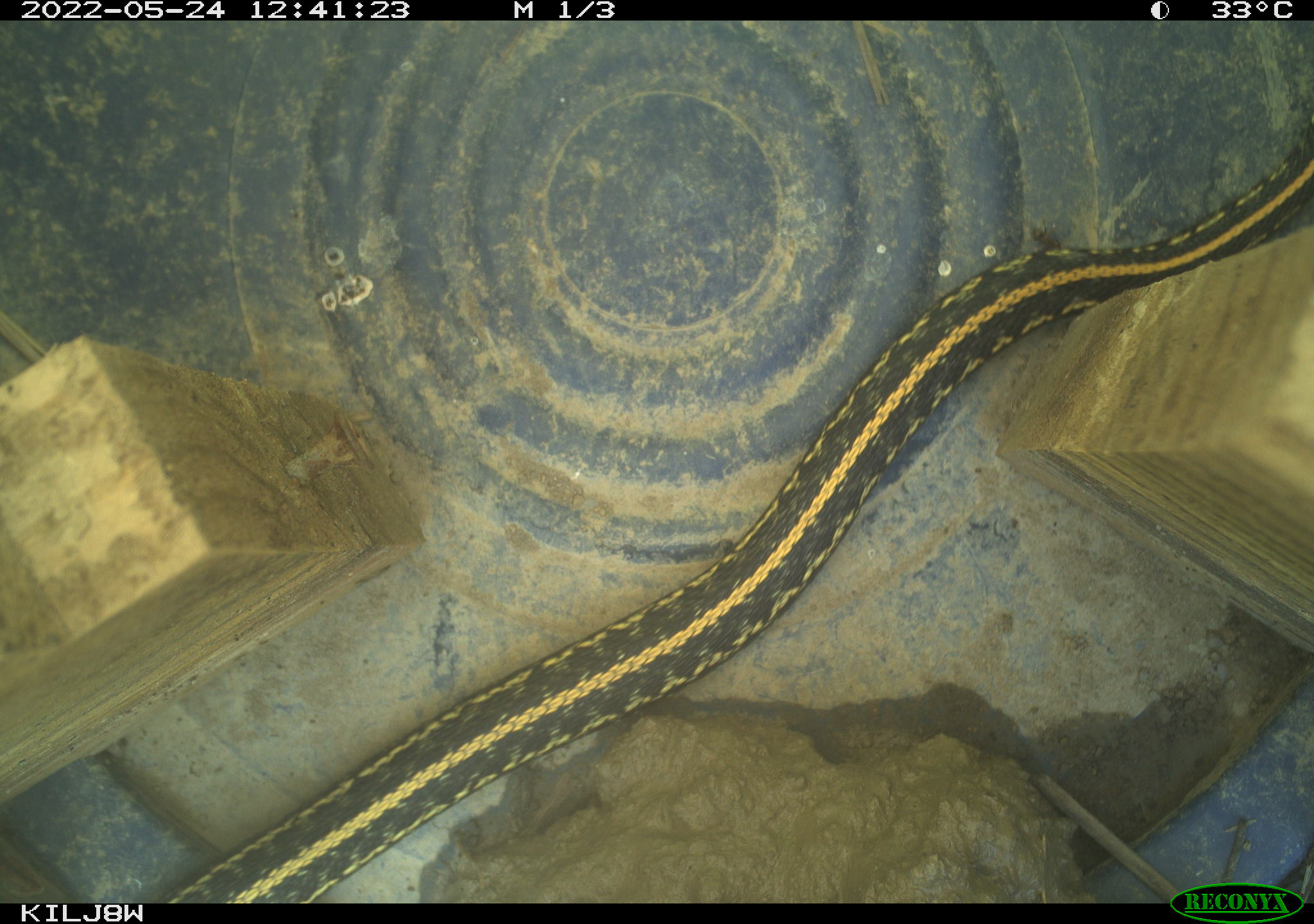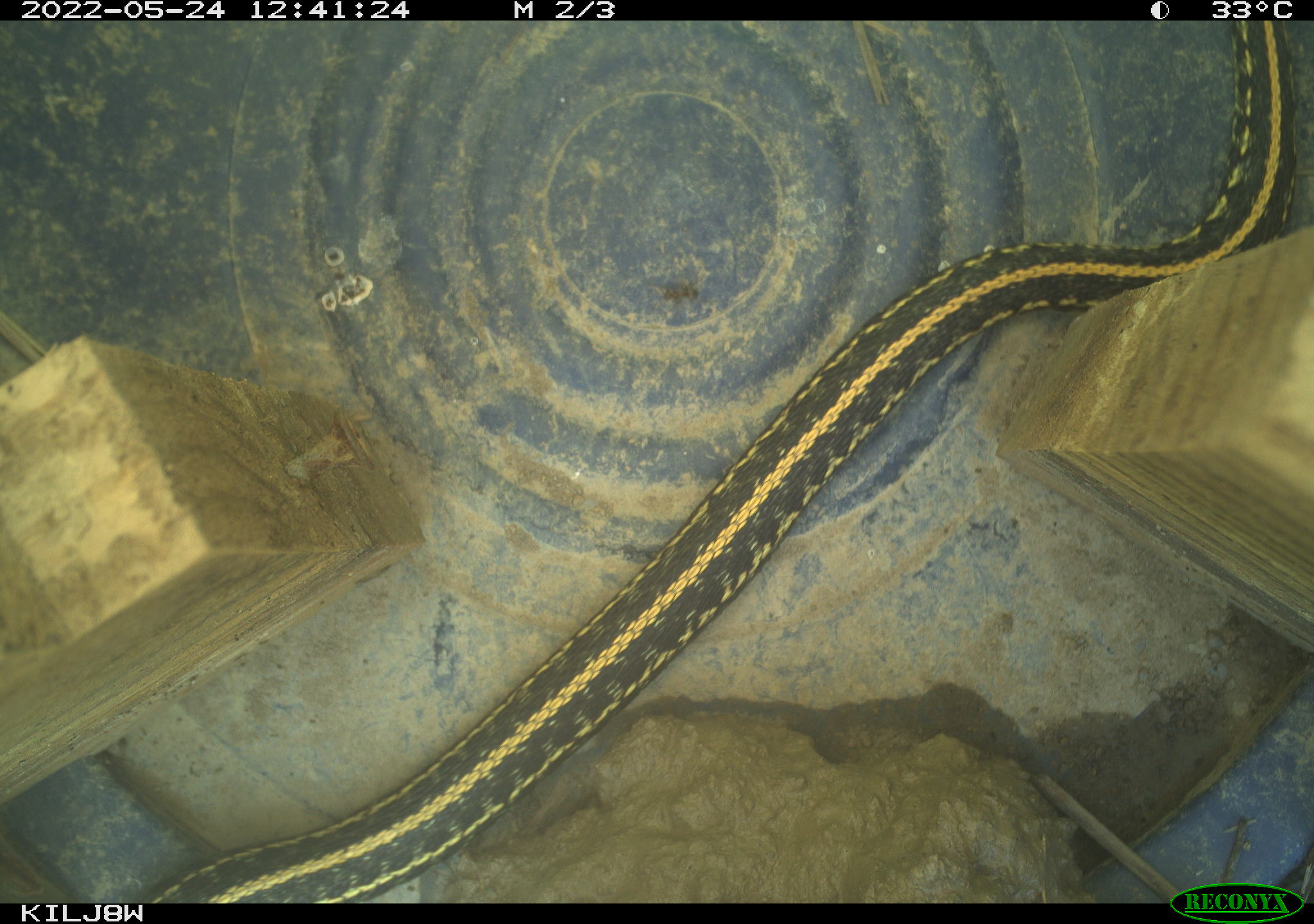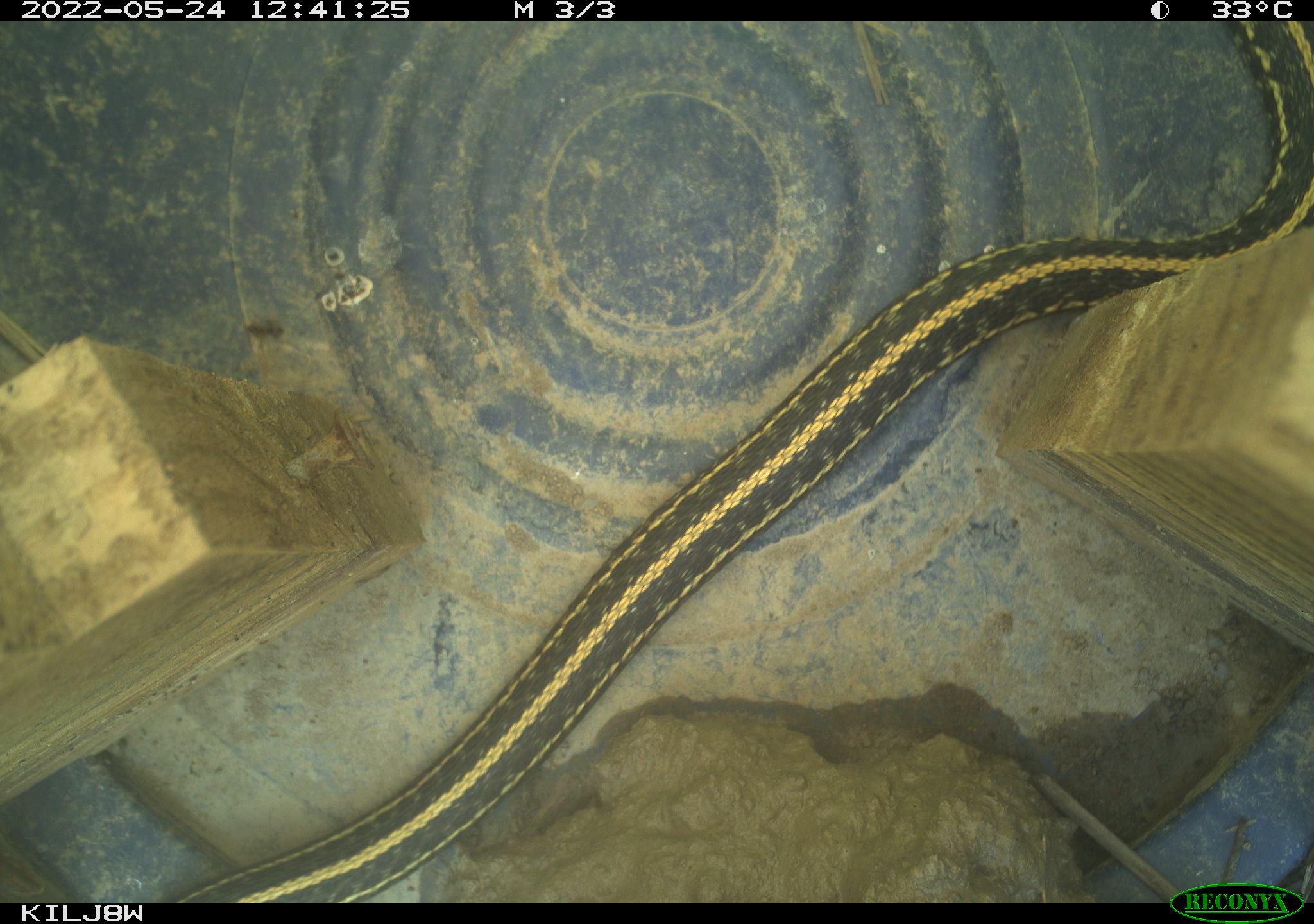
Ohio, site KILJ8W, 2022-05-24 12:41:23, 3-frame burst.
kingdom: Animalia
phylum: Chordata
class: Reptilia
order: Squamata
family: Colubridae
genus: Thamnophis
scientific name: Thamnophis radix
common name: plains gartersnake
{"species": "plains gartersnake (Thamnophis radix)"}